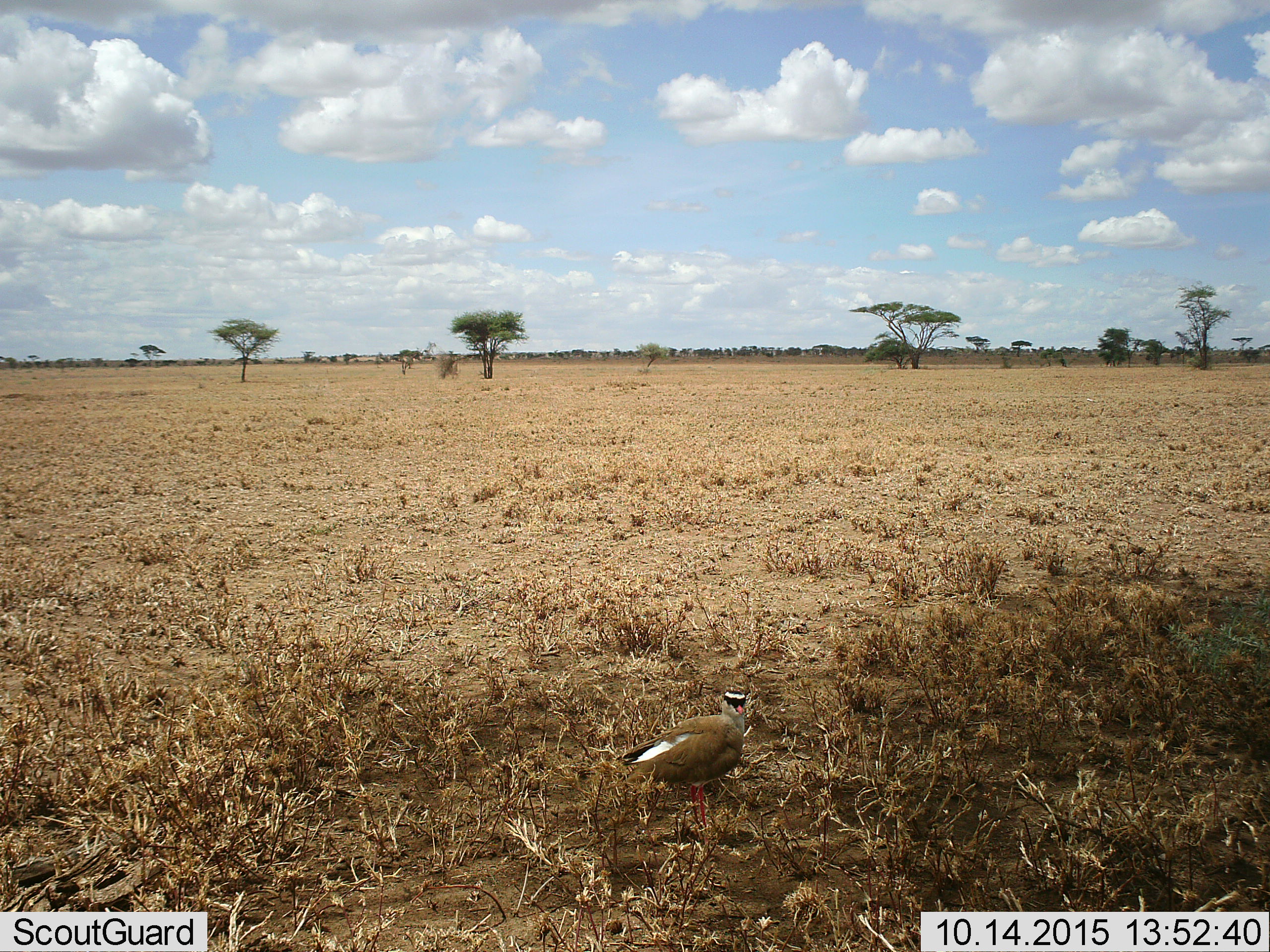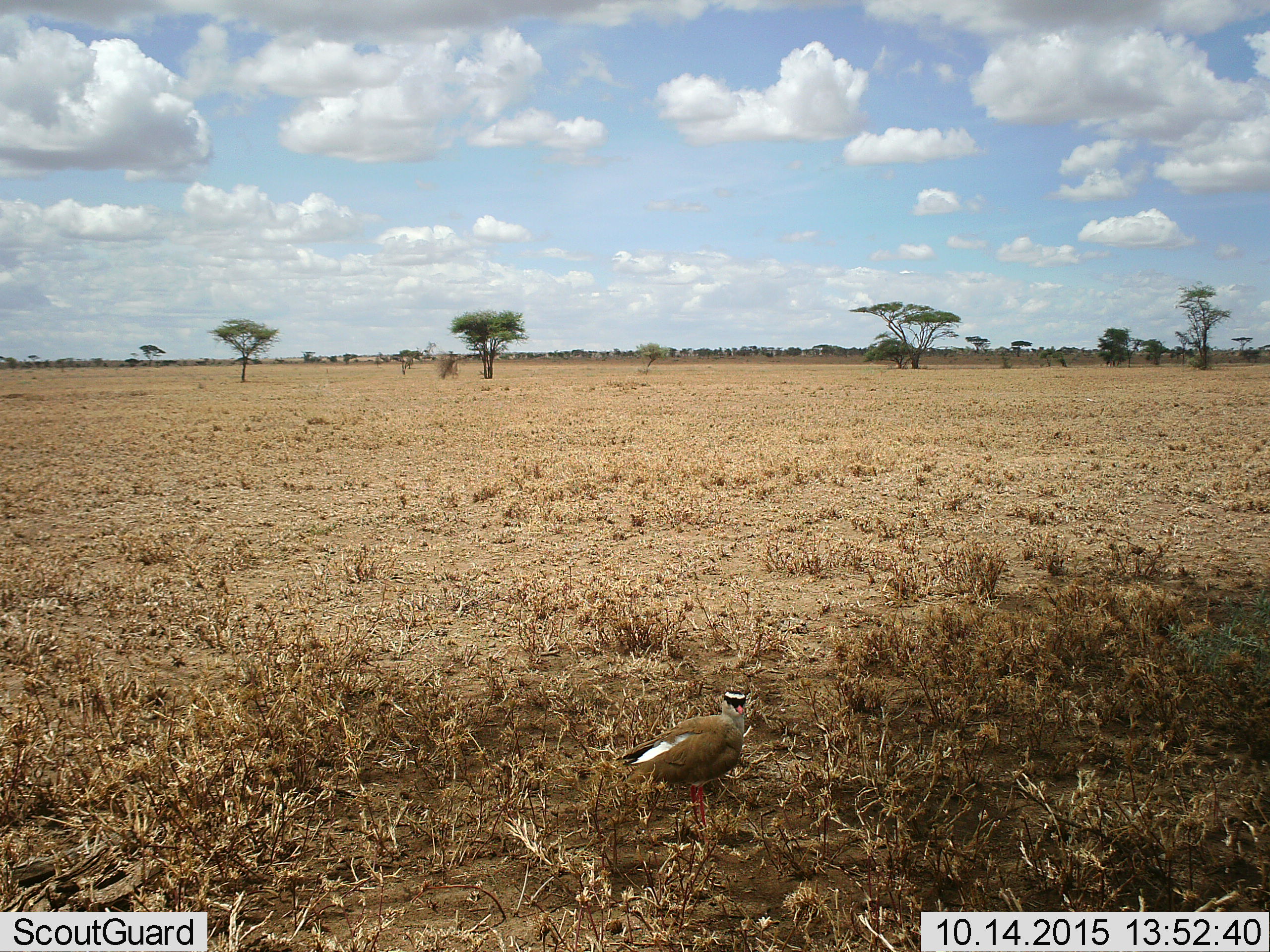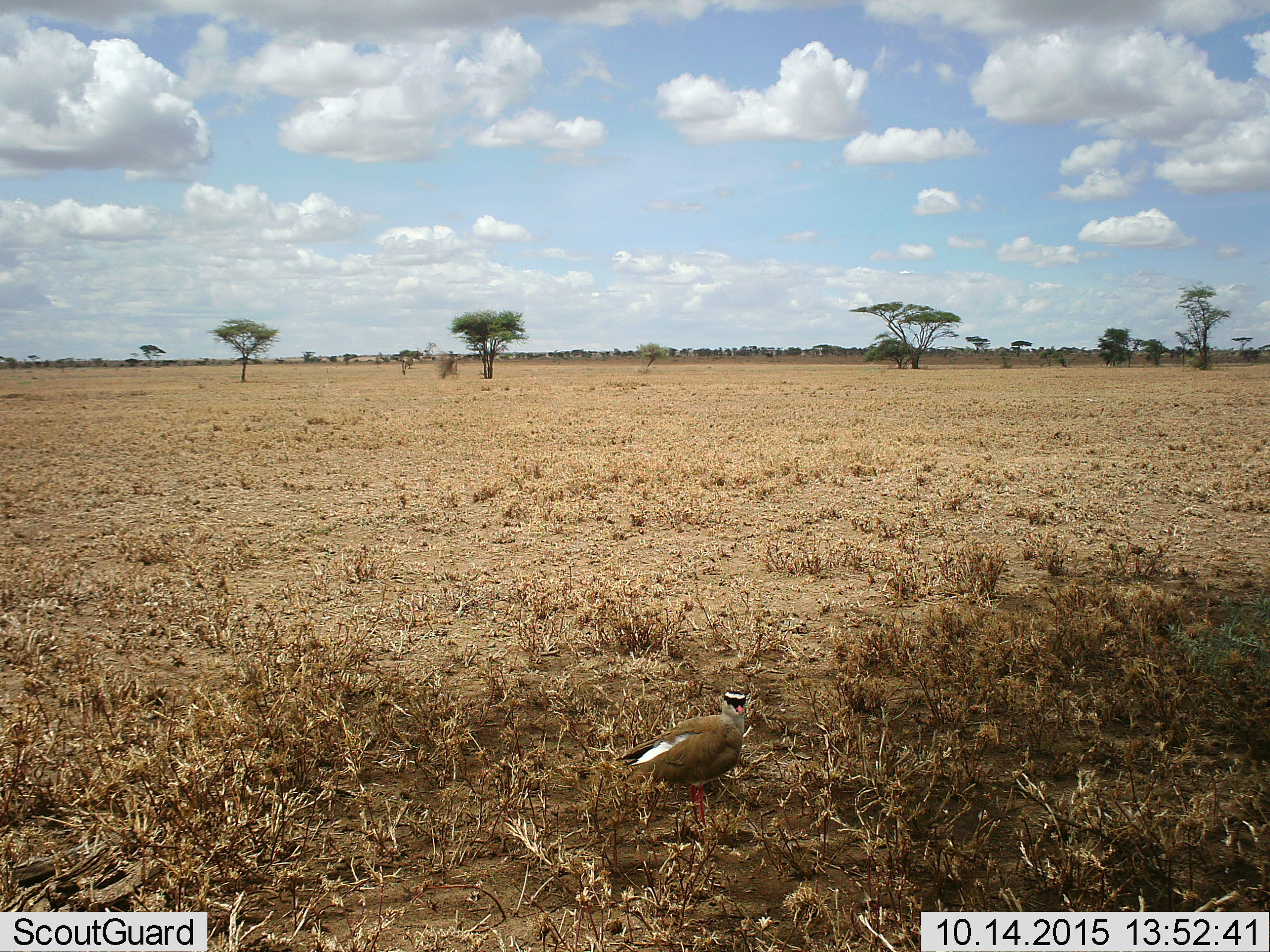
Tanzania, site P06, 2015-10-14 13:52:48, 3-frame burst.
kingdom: Animalia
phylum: Chordata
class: Aves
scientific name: Aves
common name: bird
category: otherbird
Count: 1.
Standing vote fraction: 100%.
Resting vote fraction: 0%.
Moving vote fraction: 0%.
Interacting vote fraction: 0%.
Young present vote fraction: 0%.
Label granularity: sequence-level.